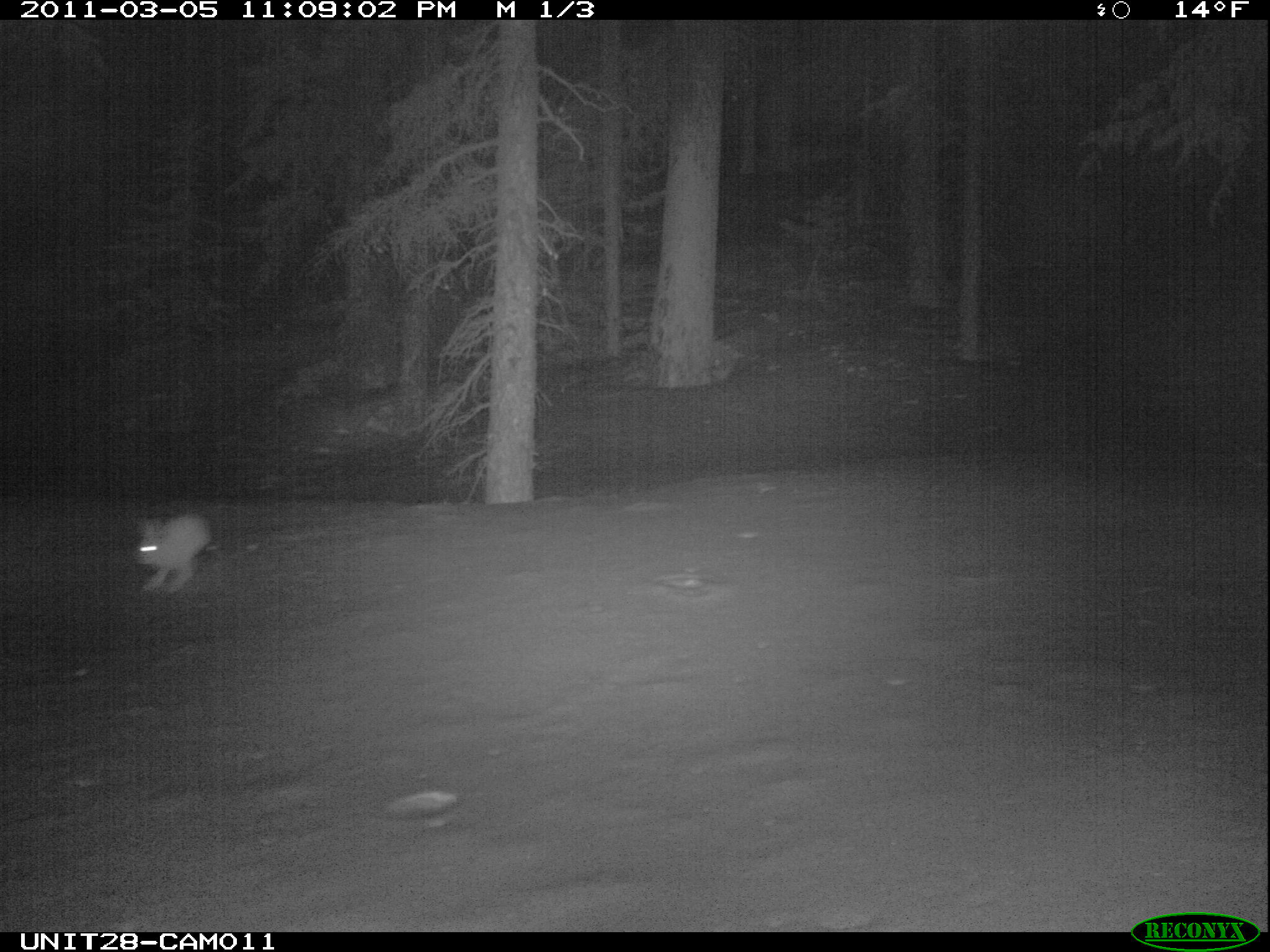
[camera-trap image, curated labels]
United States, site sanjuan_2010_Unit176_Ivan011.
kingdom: Animalia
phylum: Chordata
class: Mammalia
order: Lagomorpha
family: Leporidae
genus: Lepus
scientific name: Lepus americanus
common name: snowshoe hare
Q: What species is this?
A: Lepus americanus (snowshoe hare).